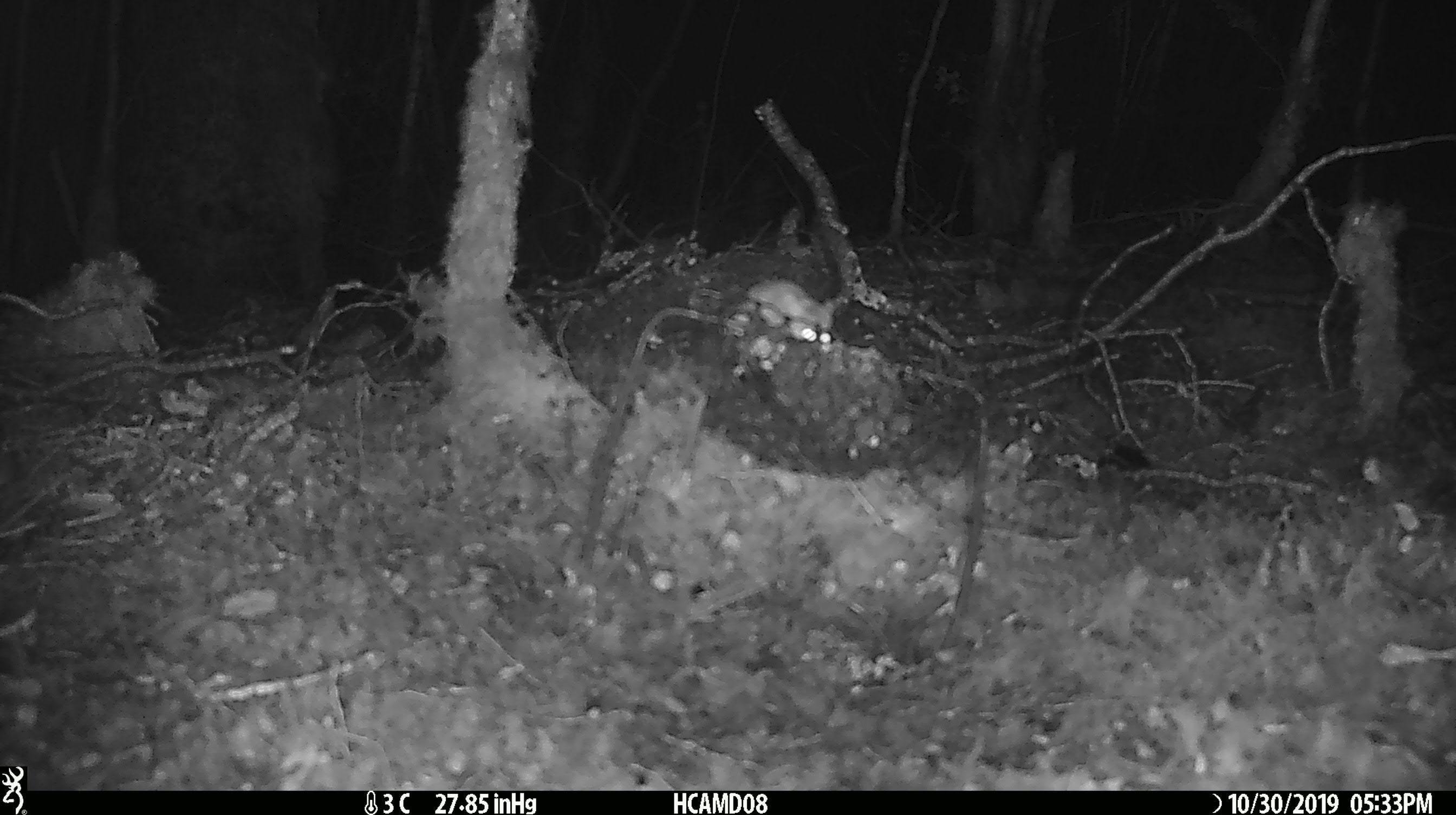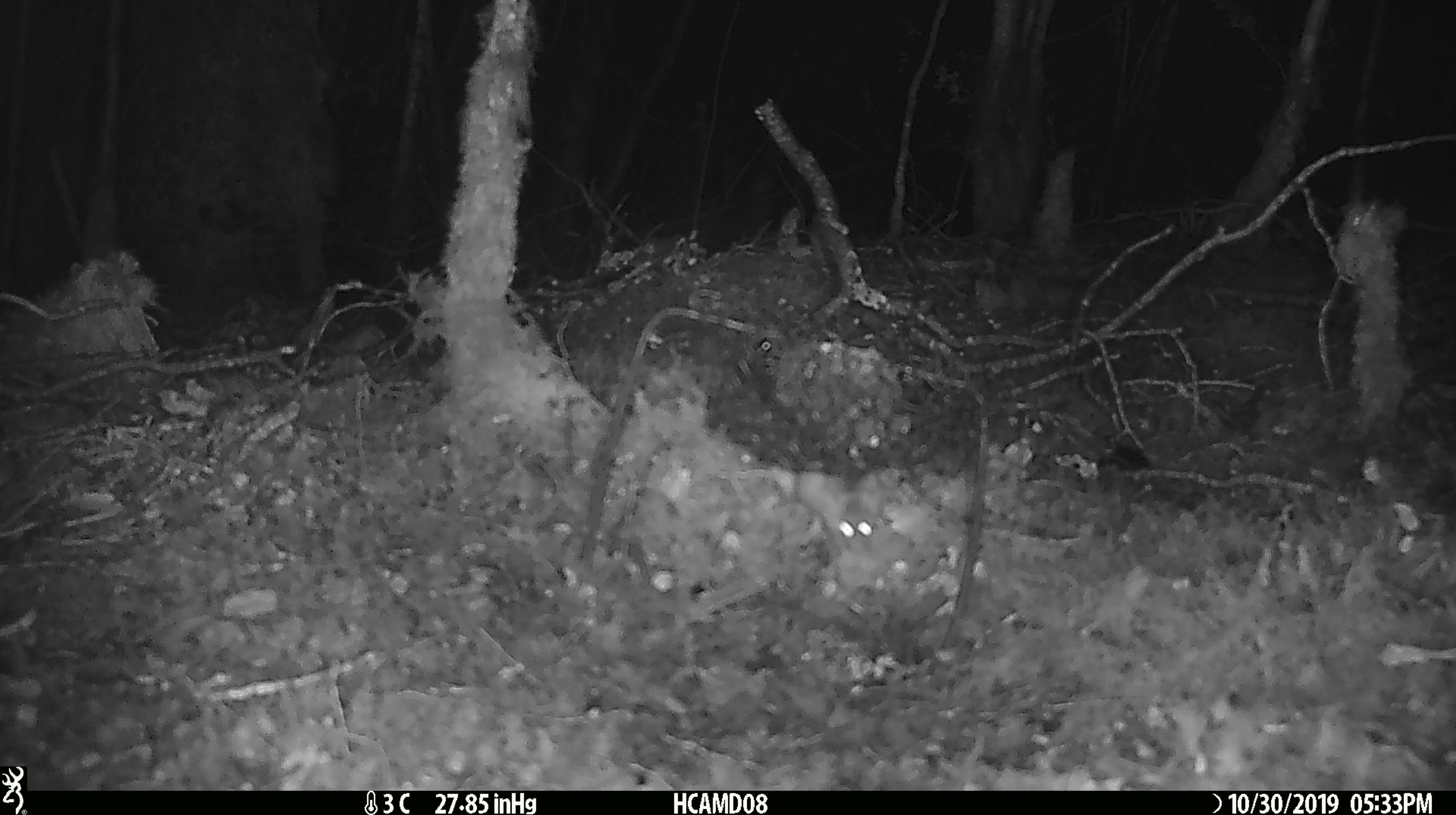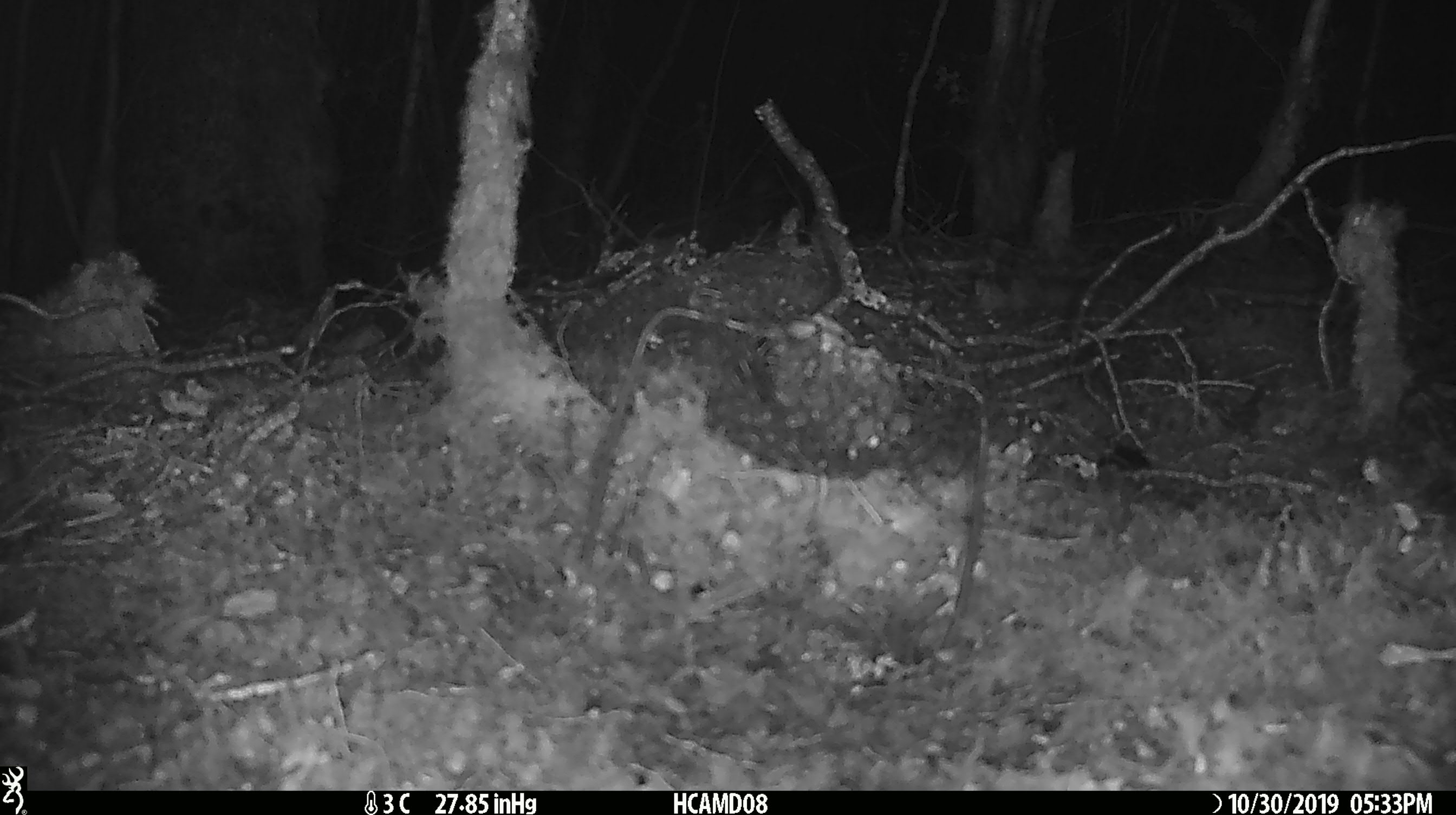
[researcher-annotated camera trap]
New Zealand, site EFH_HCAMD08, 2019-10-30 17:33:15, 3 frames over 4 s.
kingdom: Animalia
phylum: Chordata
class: Mammalia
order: Rodentia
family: Muridae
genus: Mus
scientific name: Mus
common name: mouse